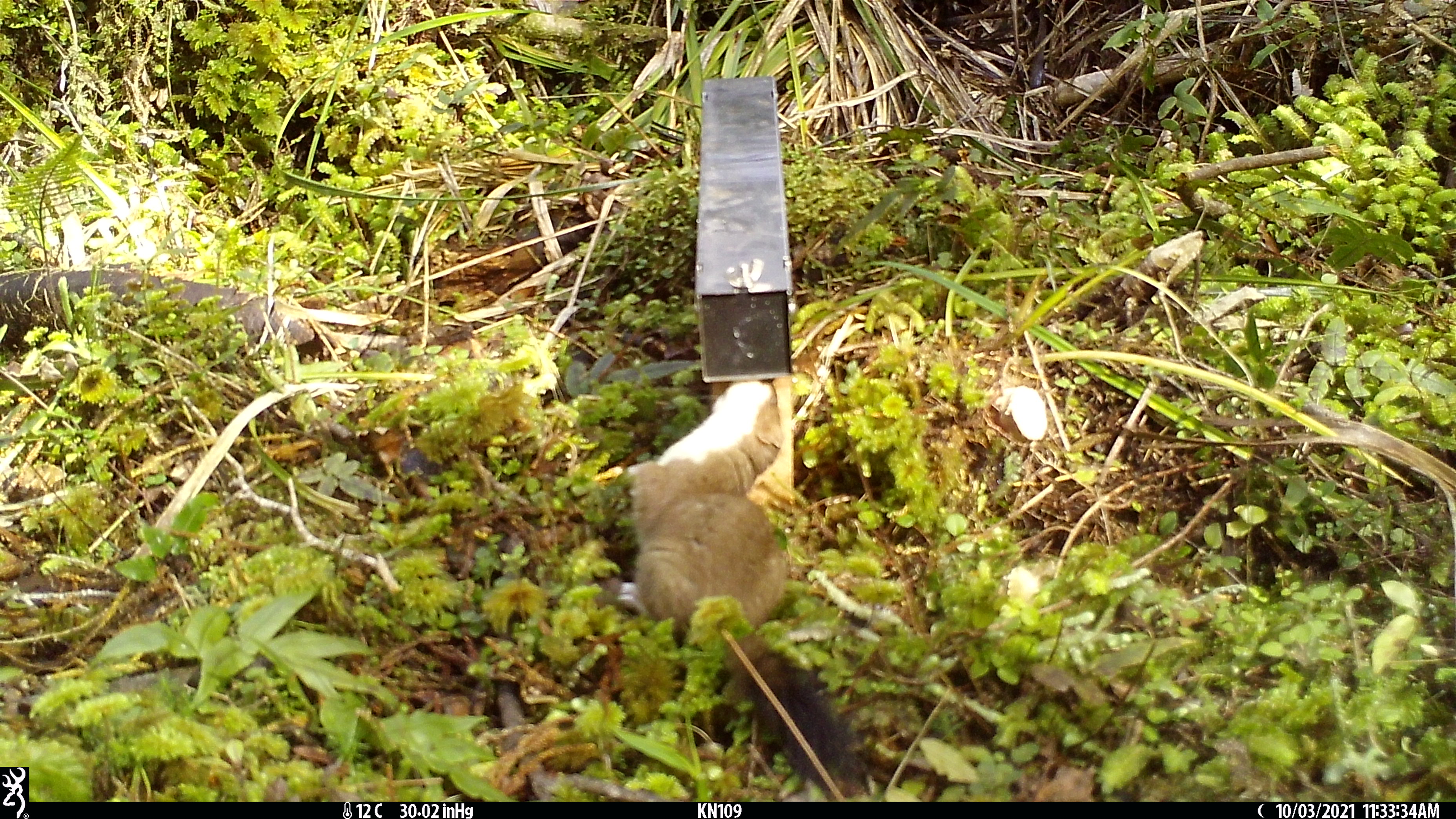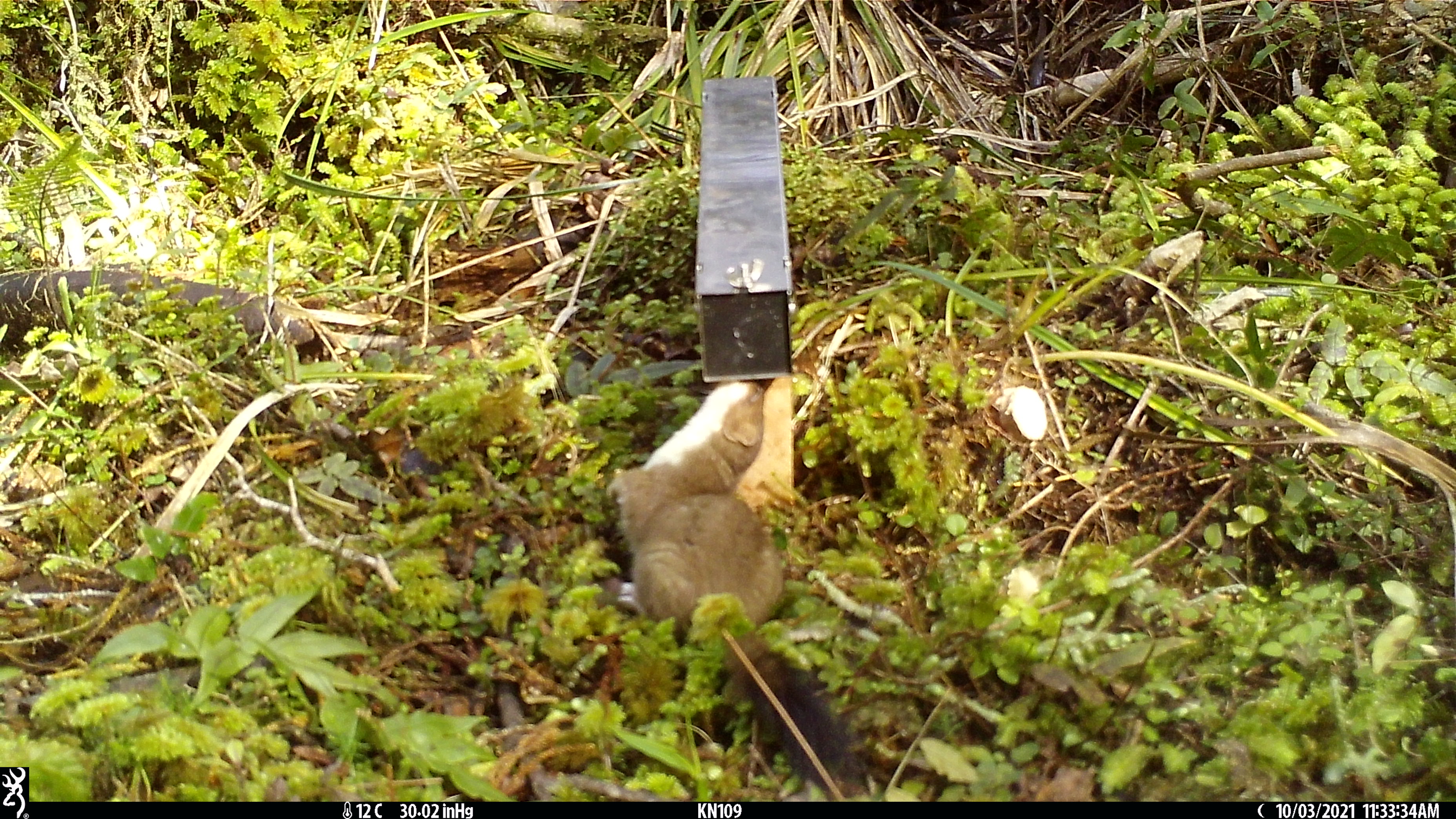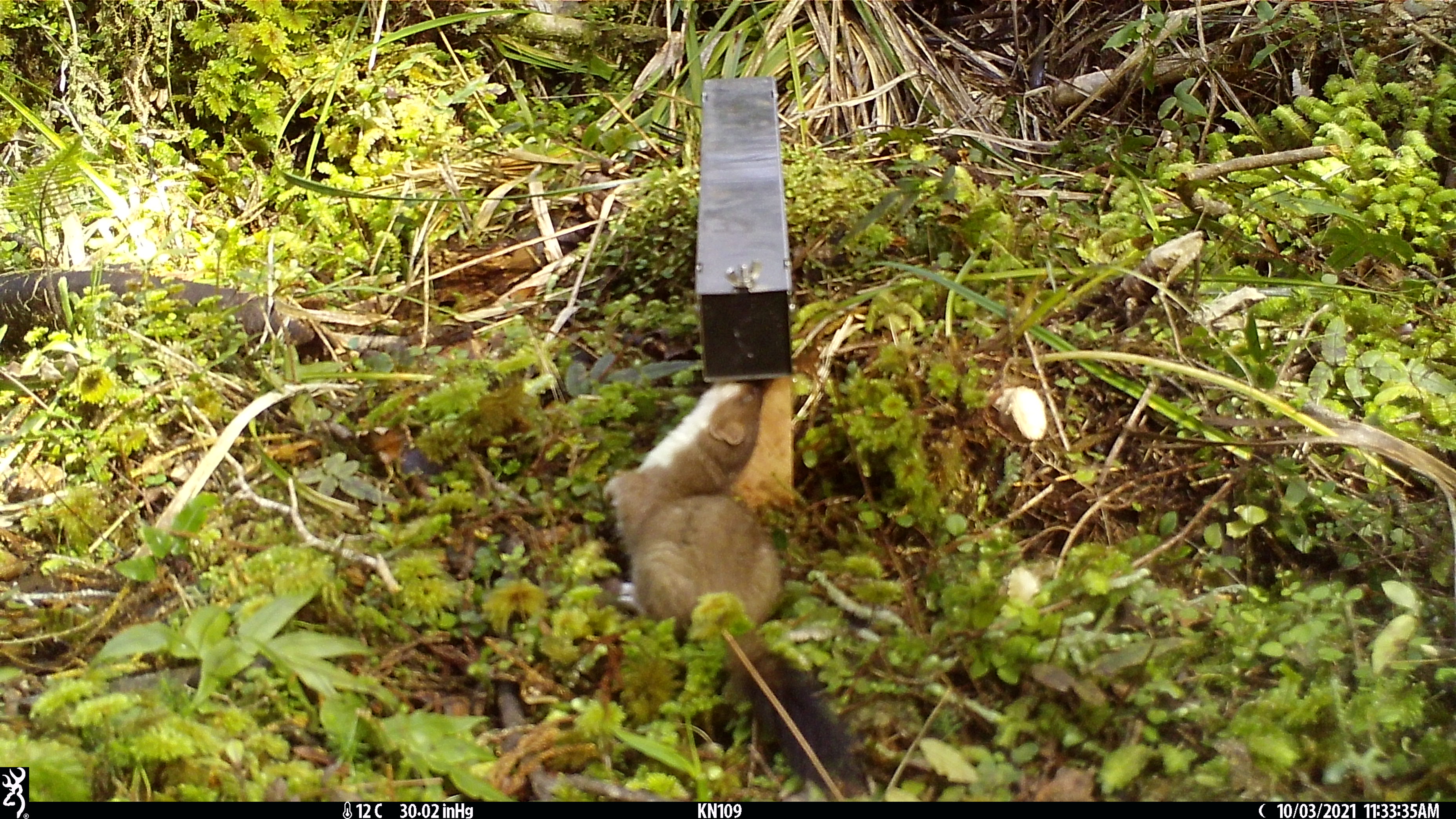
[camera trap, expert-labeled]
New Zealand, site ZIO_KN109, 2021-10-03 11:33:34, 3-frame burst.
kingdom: Animalia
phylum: Chordata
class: Mammalia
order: Carnivora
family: Mustelidae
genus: Mustela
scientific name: Mustela erminea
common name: stoat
Stoat (Mustela erminea).